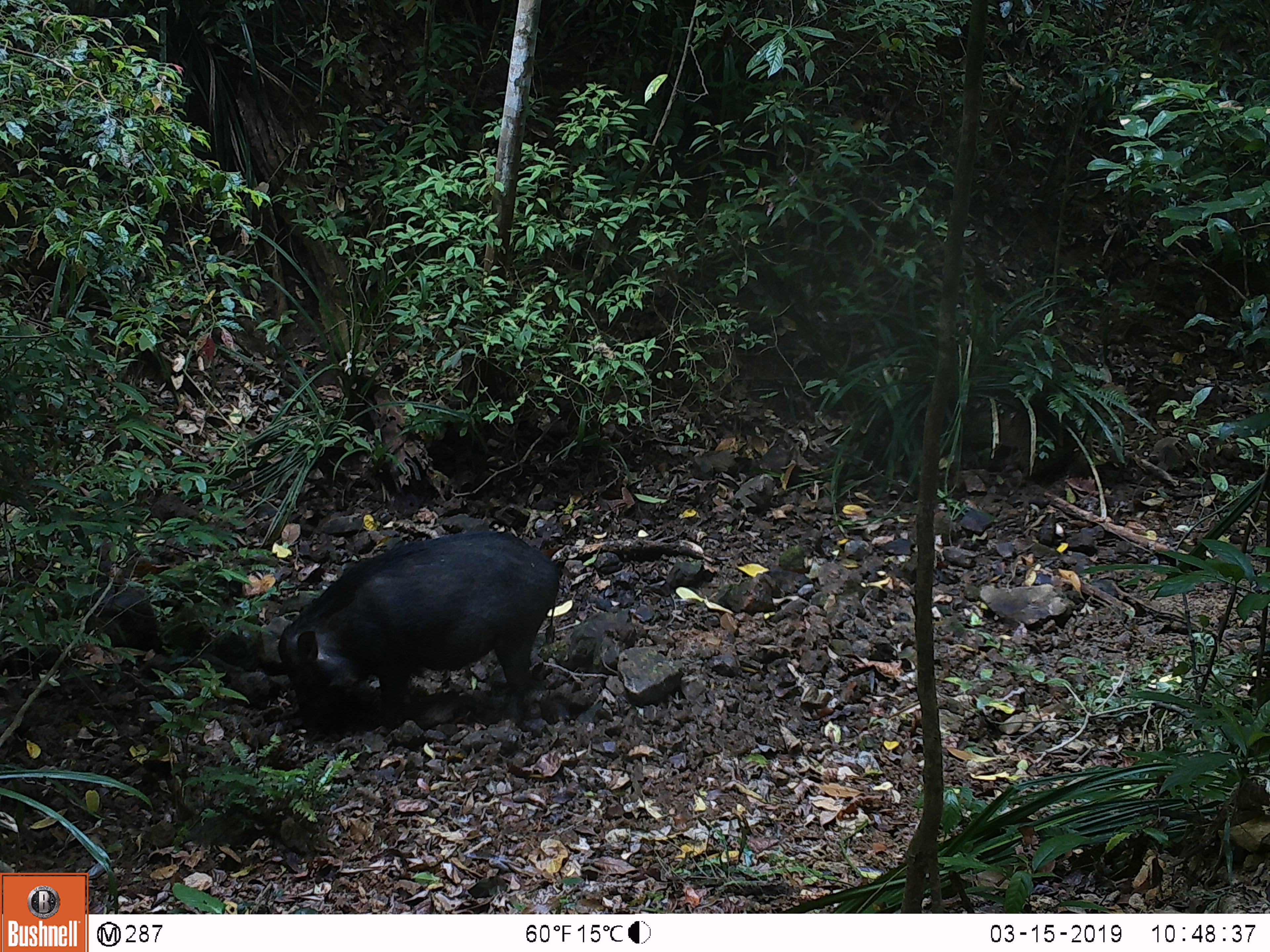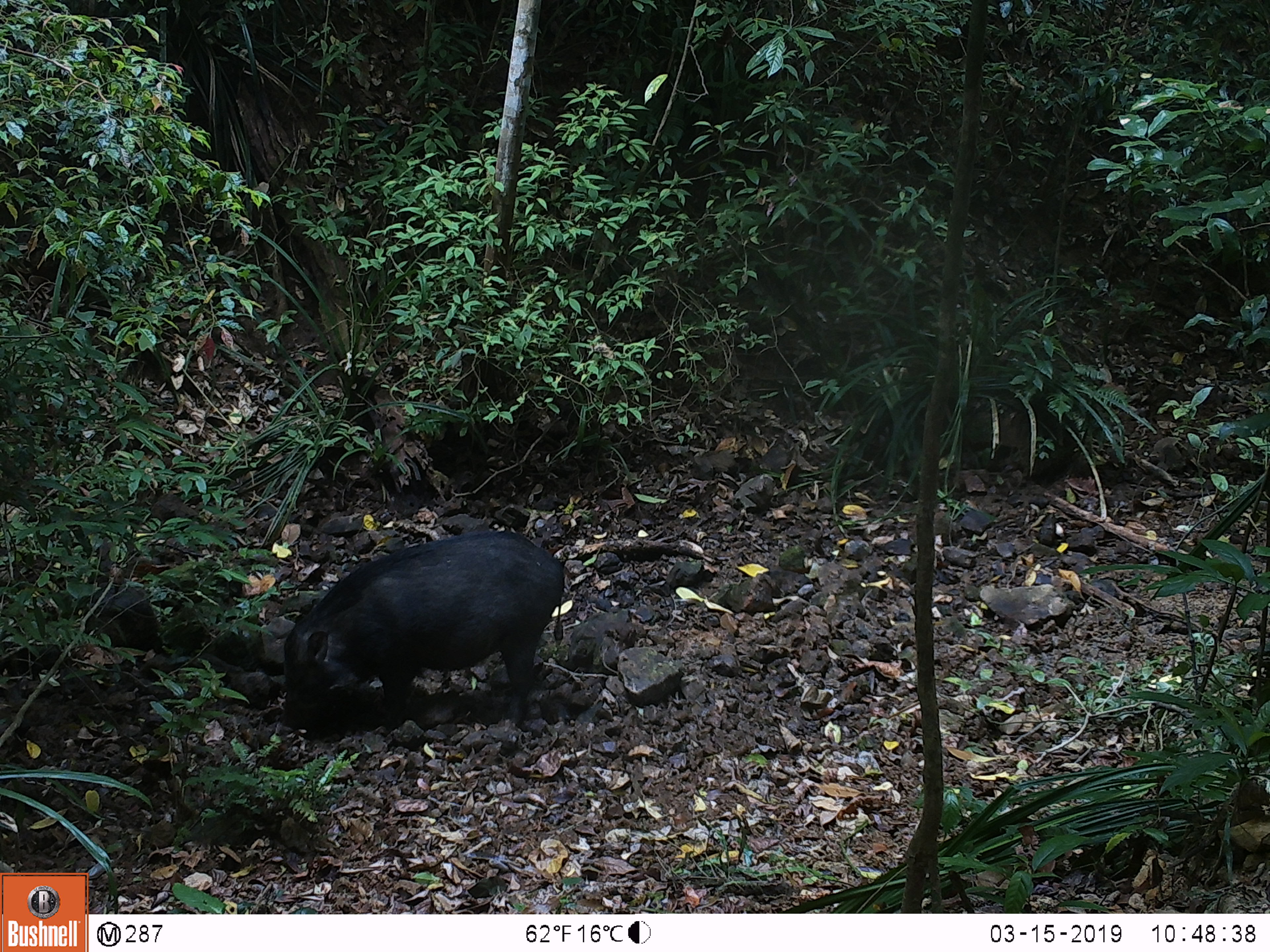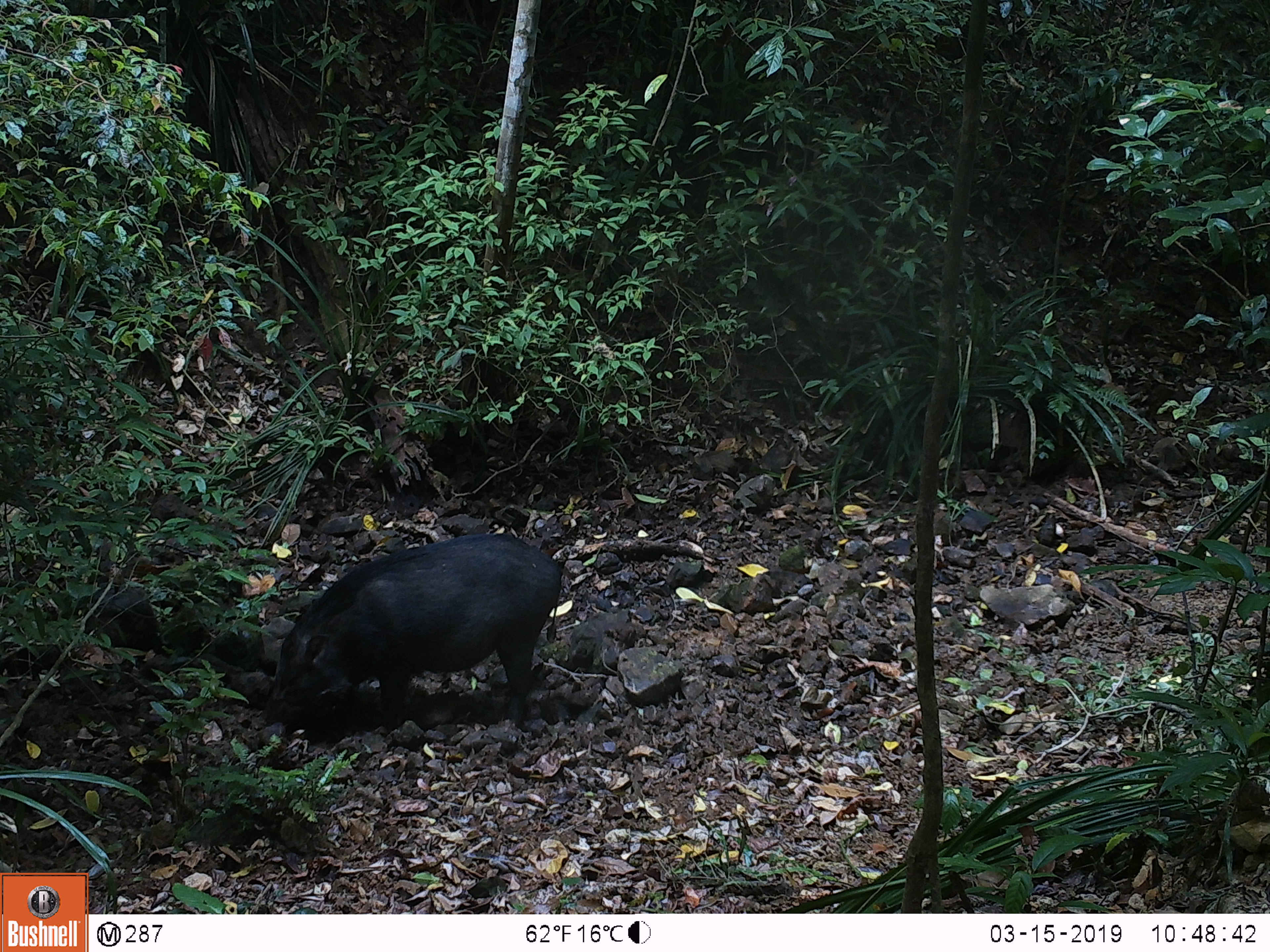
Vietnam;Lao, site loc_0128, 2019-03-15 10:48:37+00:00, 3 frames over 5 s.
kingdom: Animalia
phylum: Chordata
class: Mammalia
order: Artiodactyla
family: Suidae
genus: Sus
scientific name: Sus scrofa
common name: eurasian wild pig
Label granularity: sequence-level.